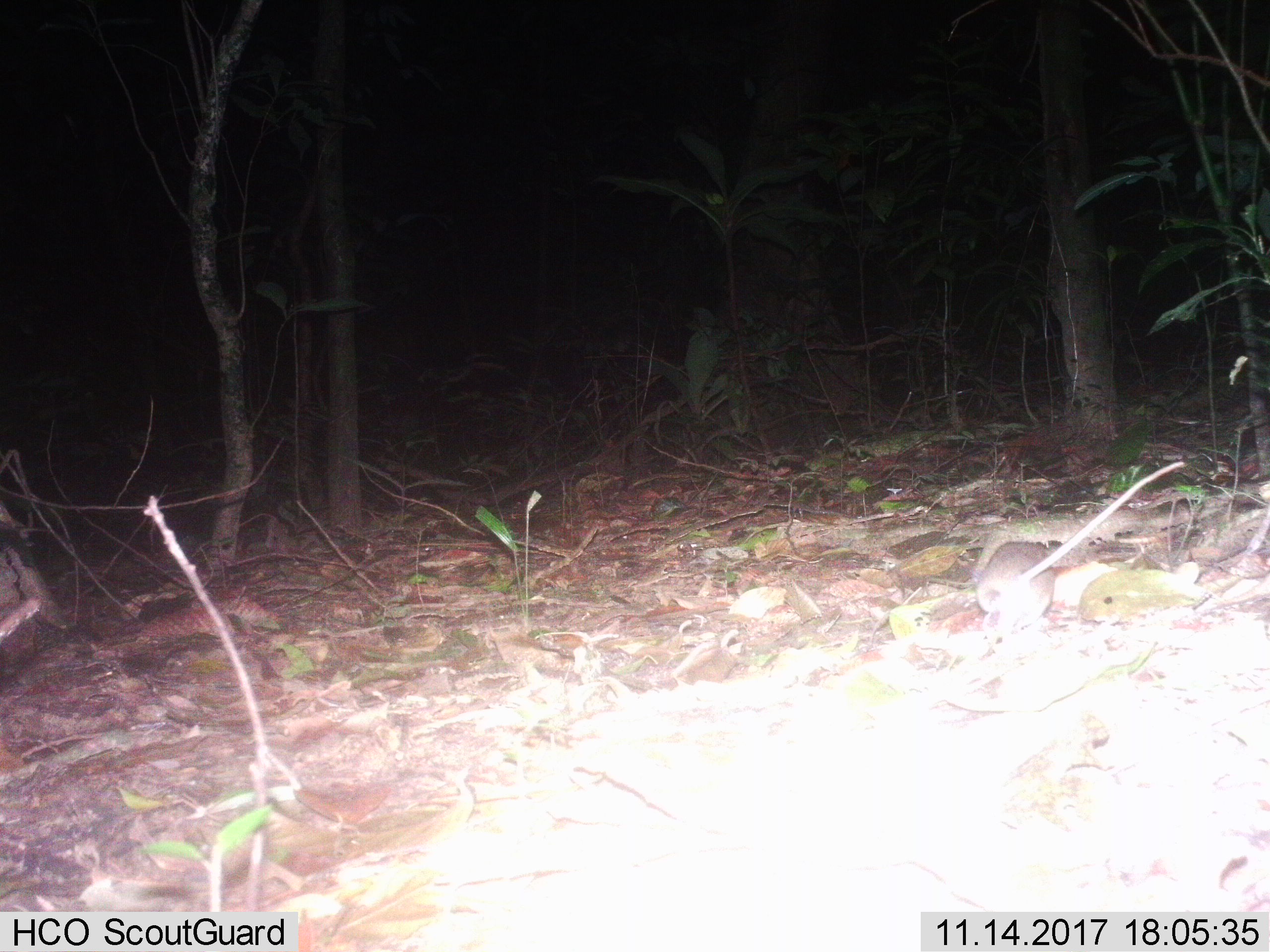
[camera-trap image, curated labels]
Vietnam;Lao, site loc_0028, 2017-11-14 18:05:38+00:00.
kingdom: Animalia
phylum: Chordata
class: Mammalia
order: Rodentia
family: Muridae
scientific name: Muridae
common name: old-world mice and rats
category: unidentified murid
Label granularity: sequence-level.